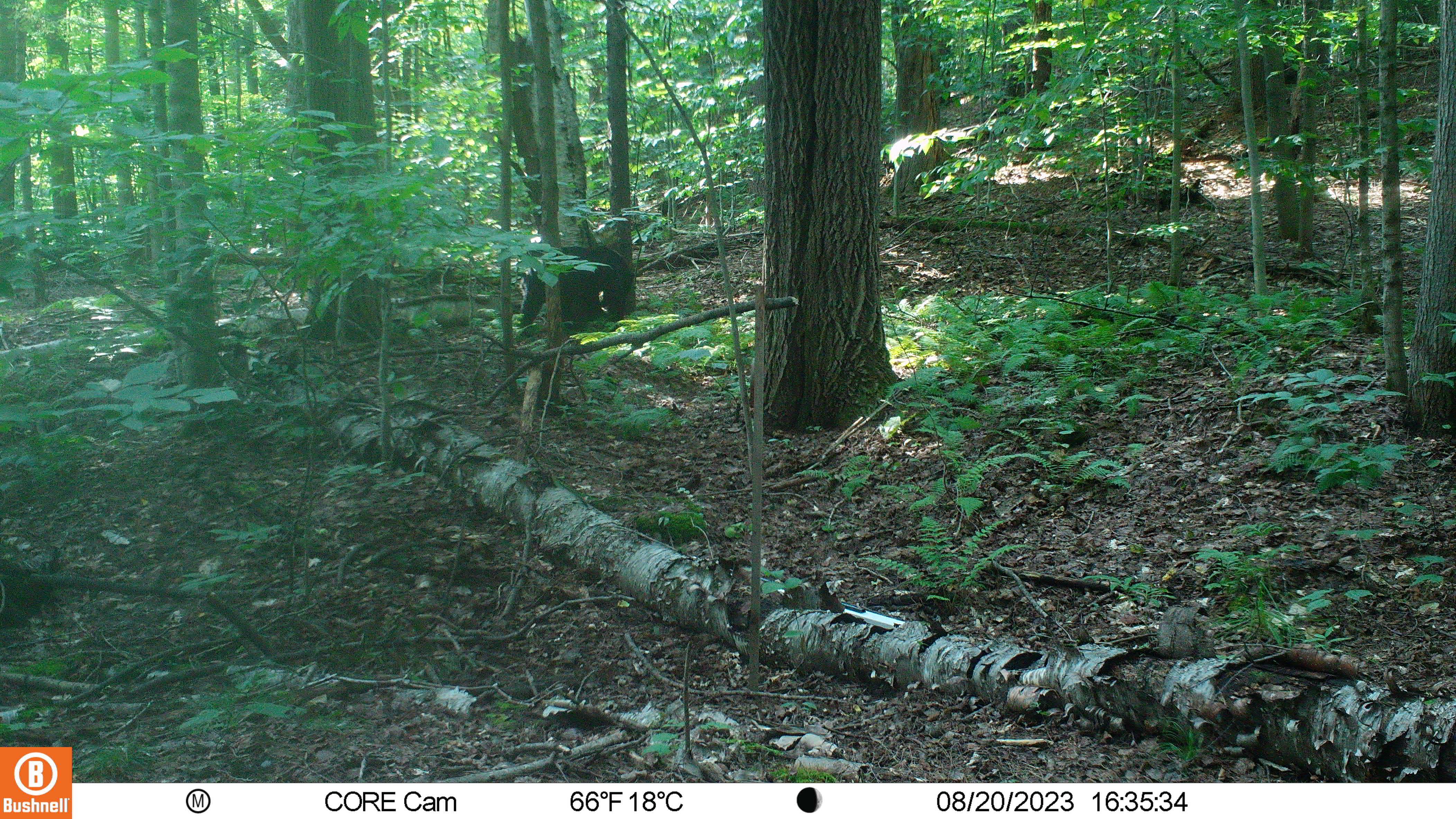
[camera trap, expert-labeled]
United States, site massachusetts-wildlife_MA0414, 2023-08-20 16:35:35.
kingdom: Animalia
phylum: Chordata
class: Mammalia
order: Carnivora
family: Ursidae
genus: Ursus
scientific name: Ursus americanus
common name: black bear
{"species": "black bear (Ursus americanus)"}